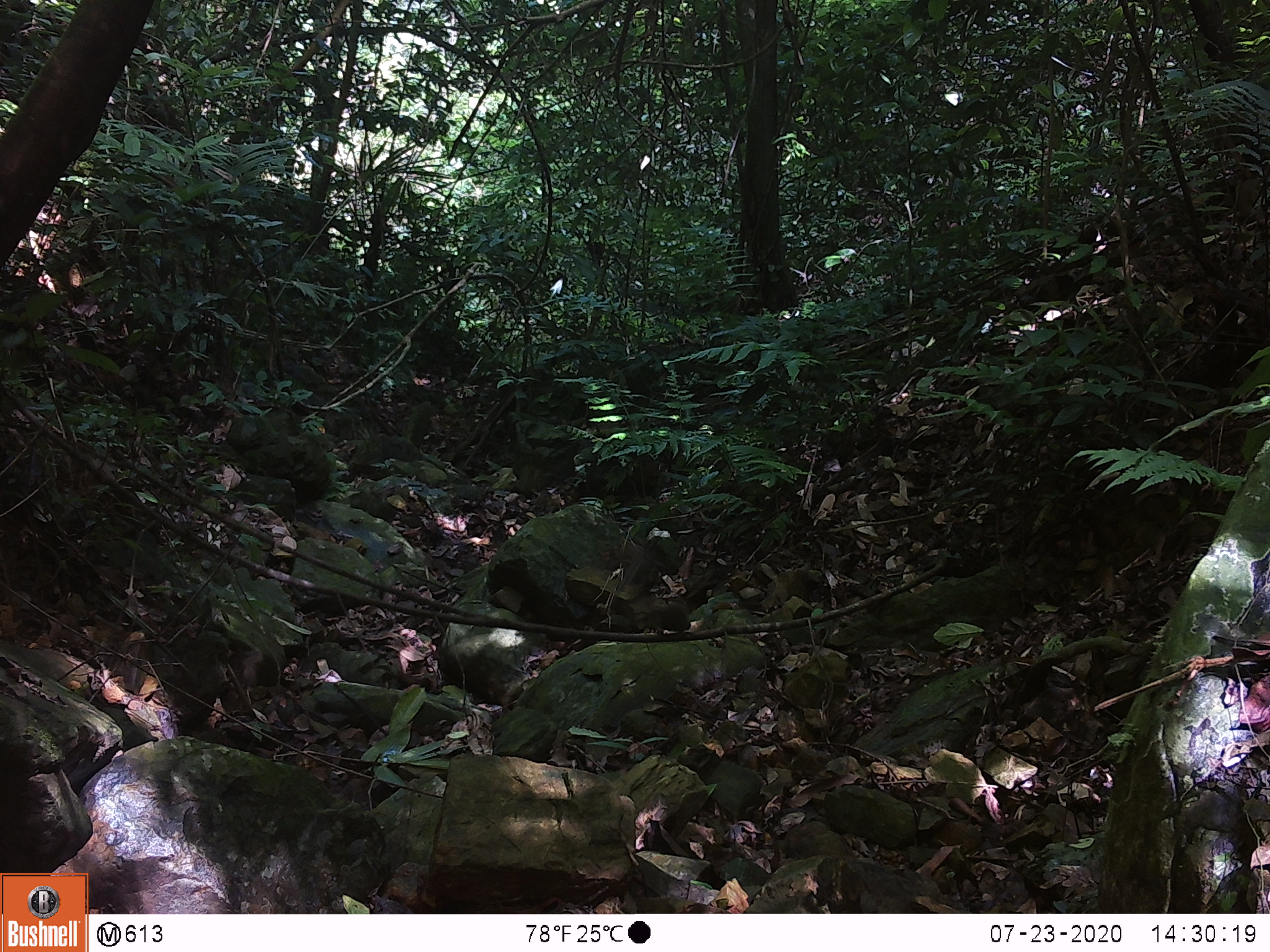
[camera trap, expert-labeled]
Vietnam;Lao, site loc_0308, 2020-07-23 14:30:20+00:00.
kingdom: Animalia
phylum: Chordata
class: Mammalia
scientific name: Mammalia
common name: mammal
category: unidentified small mammal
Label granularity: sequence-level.